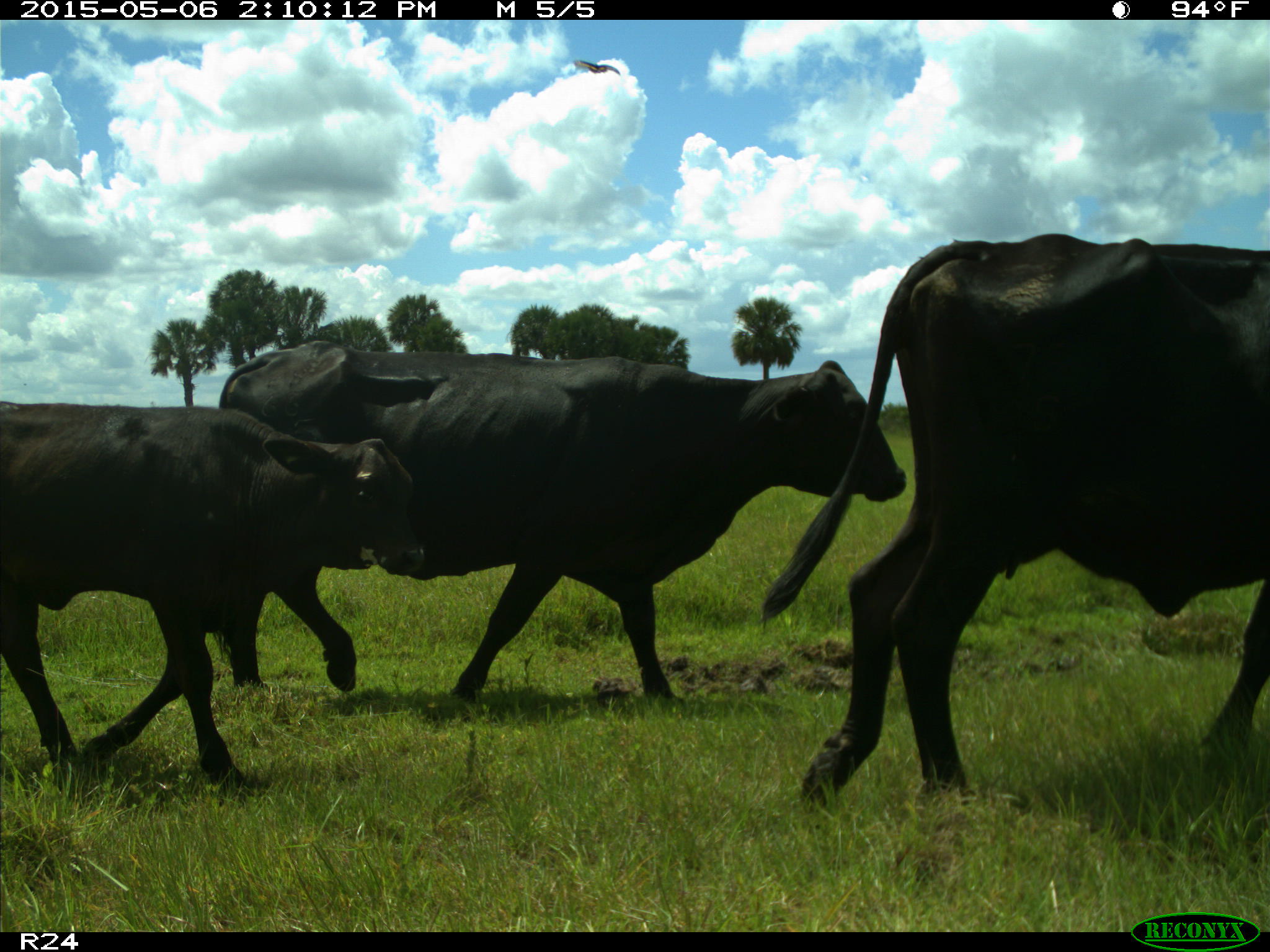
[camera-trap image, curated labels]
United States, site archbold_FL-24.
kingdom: Animalia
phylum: Chordata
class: Mammalia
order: Artiodactyla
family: Bovidae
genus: Bos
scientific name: Bos taurus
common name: domestic cow